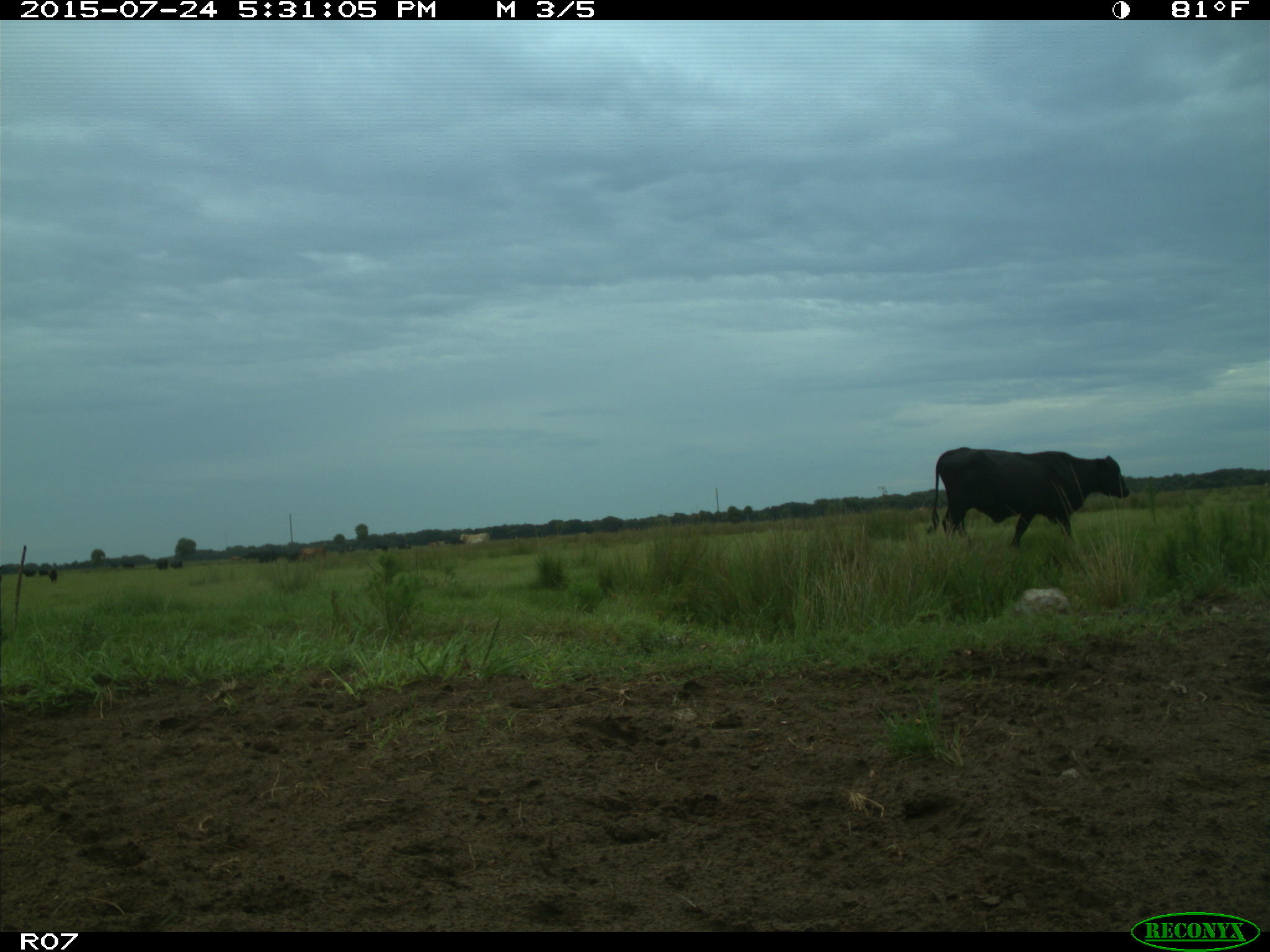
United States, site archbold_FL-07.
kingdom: Animalia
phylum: Chordata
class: Mammalia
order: Artiodactyla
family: Bovidae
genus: Bos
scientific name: Bos taurus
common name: domestic cow